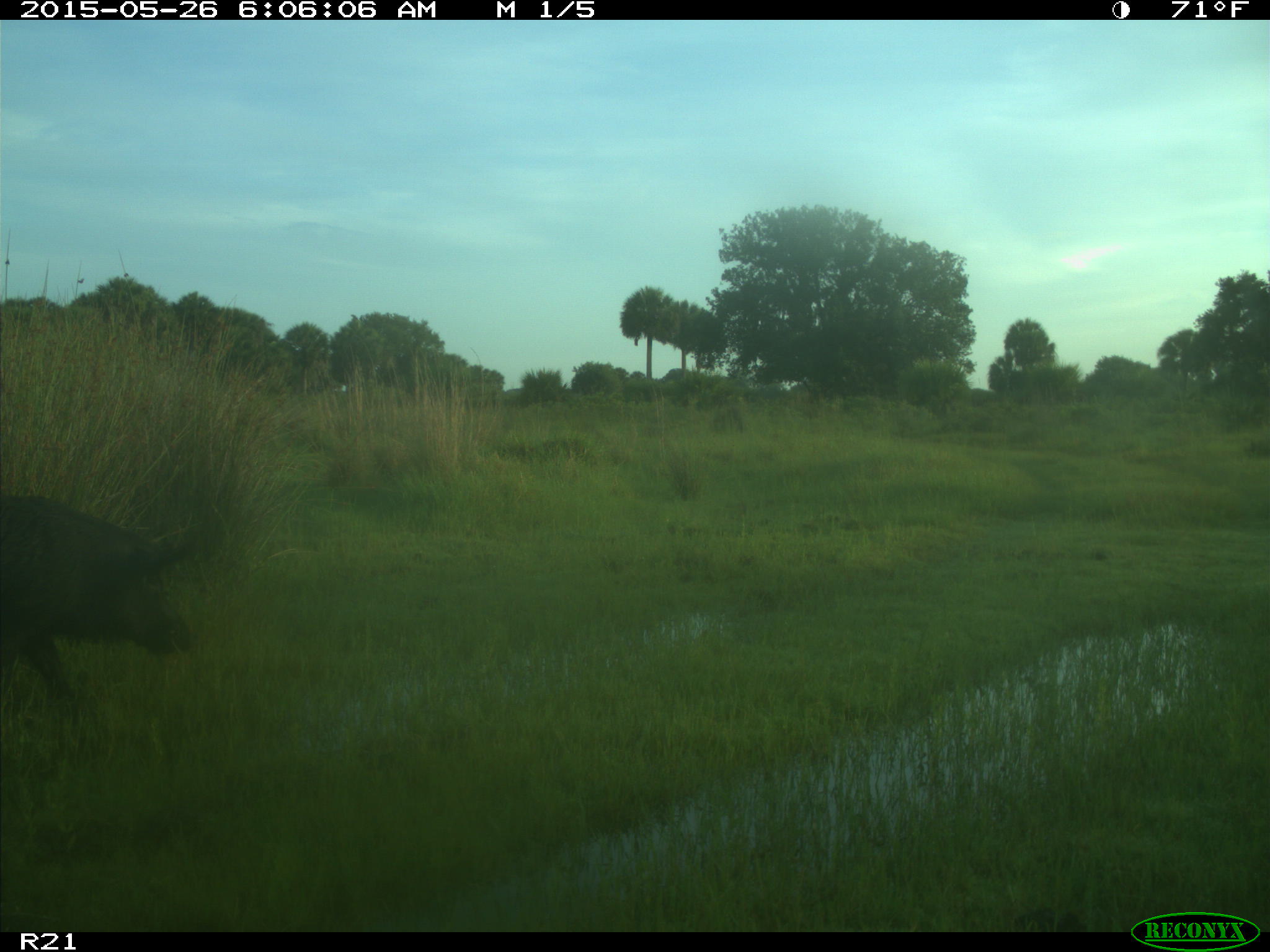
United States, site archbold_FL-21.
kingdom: Animalia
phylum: Chordata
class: Mammalia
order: Artiodactyla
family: Suidae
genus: Sus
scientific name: Sus scrofa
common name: wild boar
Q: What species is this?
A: Sus scrofa (wild boar).